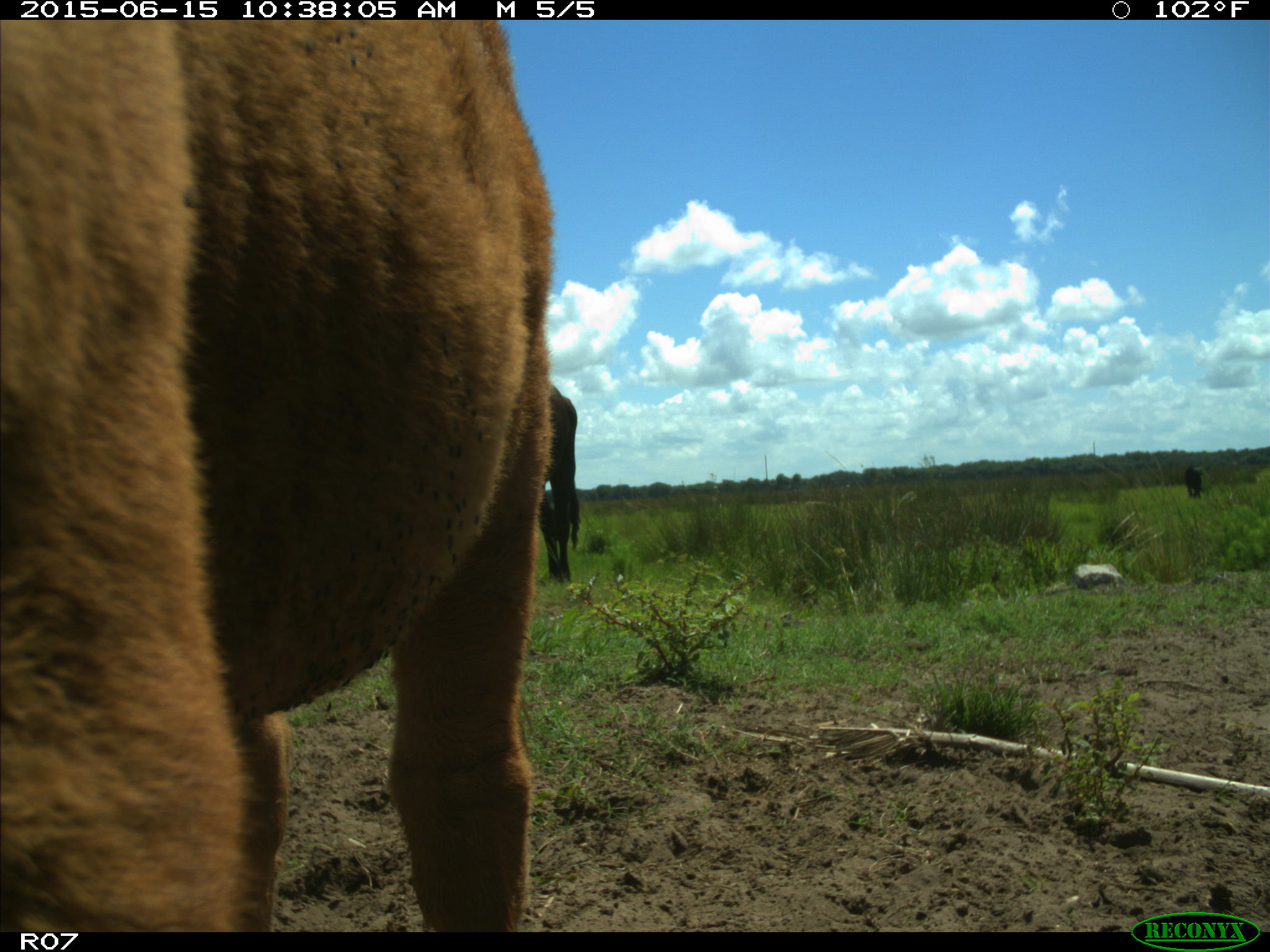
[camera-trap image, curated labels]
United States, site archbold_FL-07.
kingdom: Animalia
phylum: Chordata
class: Mammalia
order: Artiodactyla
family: Bovidae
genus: Bos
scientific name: Bos taurus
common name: domestic cow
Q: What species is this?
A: Bos taurus (domestic cow).